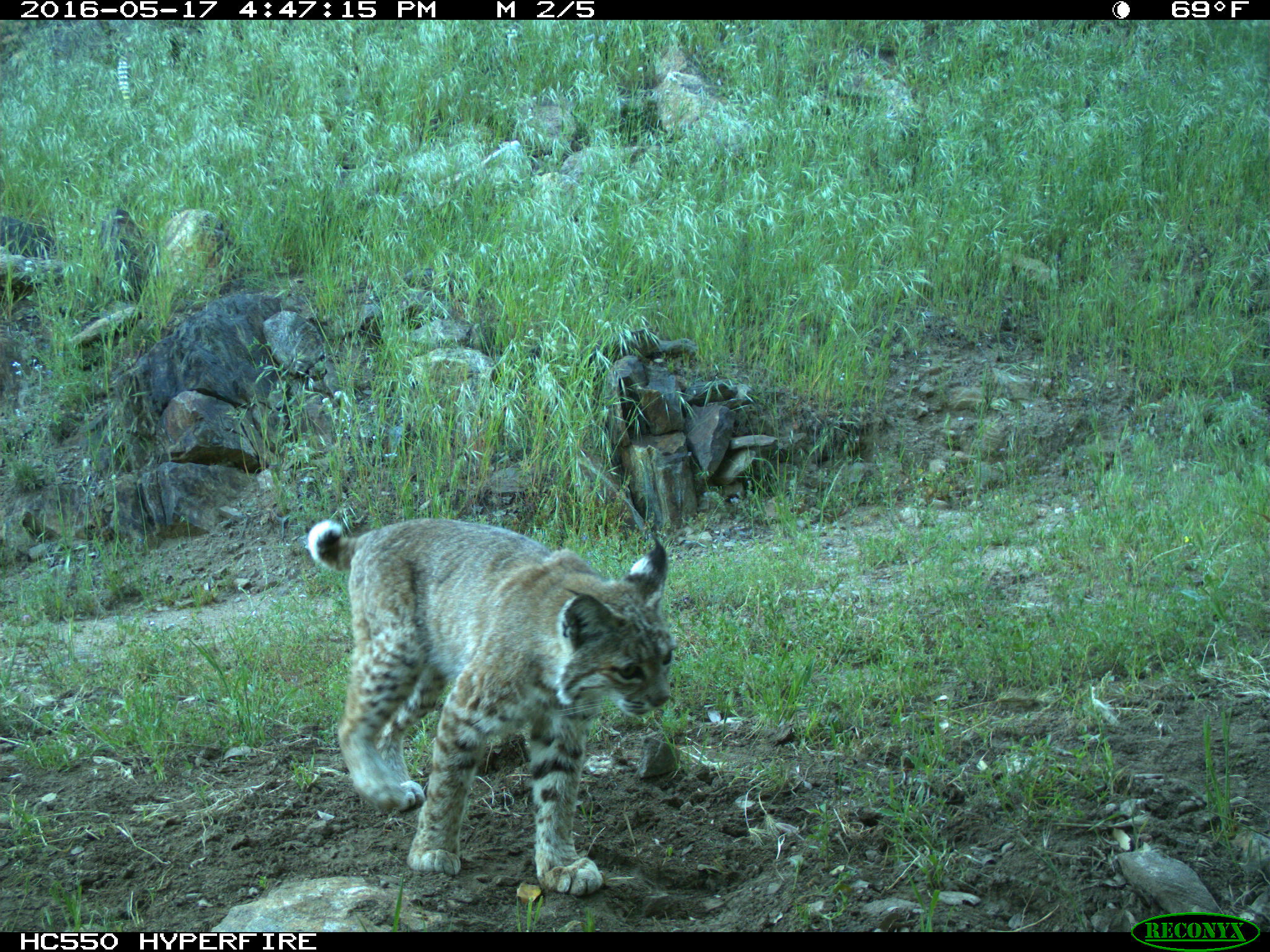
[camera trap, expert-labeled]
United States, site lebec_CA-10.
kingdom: Animalia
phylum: Chordata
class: Mammalia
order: Carnivora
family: Felidae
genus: Lynx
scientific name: Lynx rufus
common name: bobcat